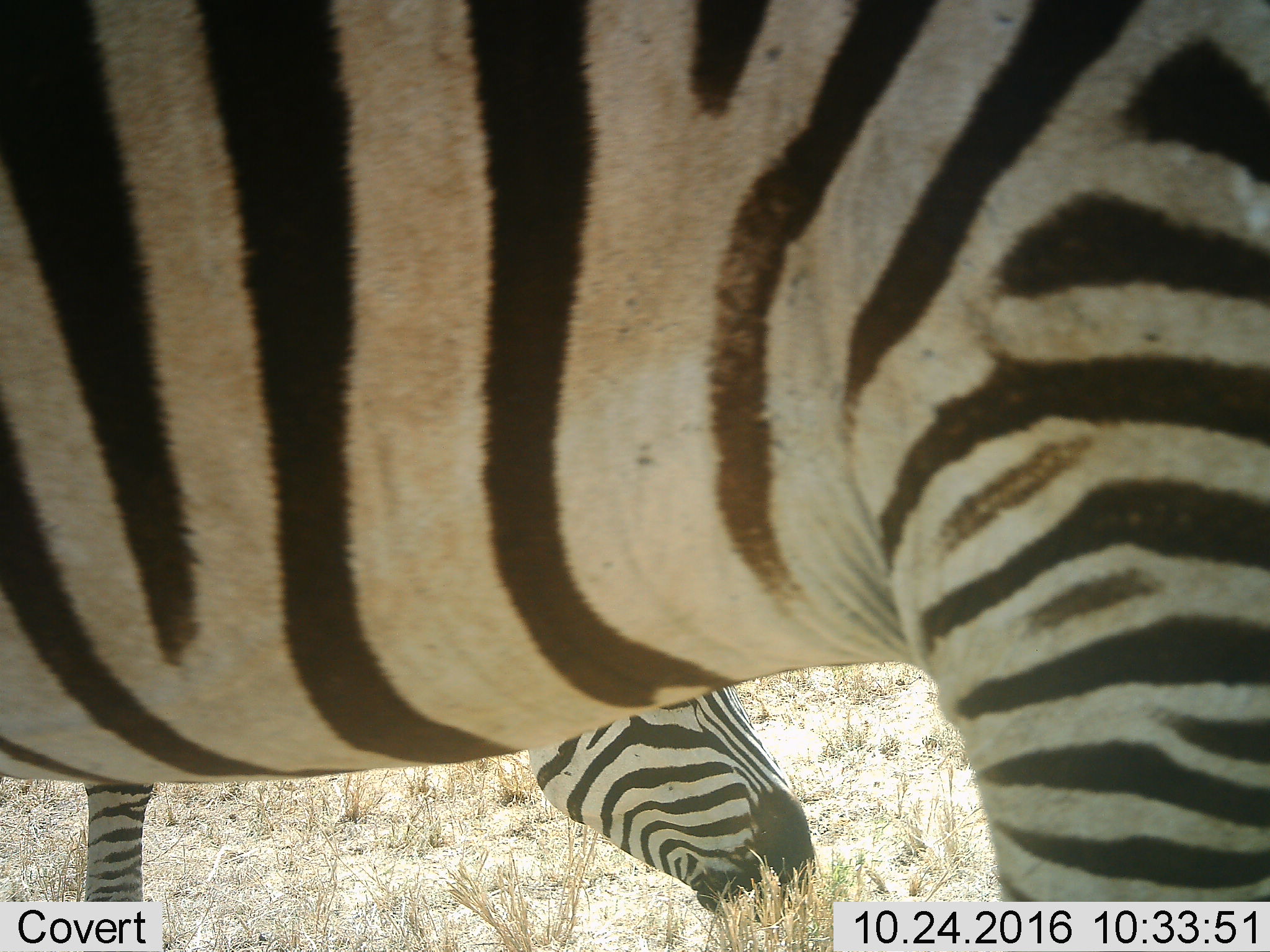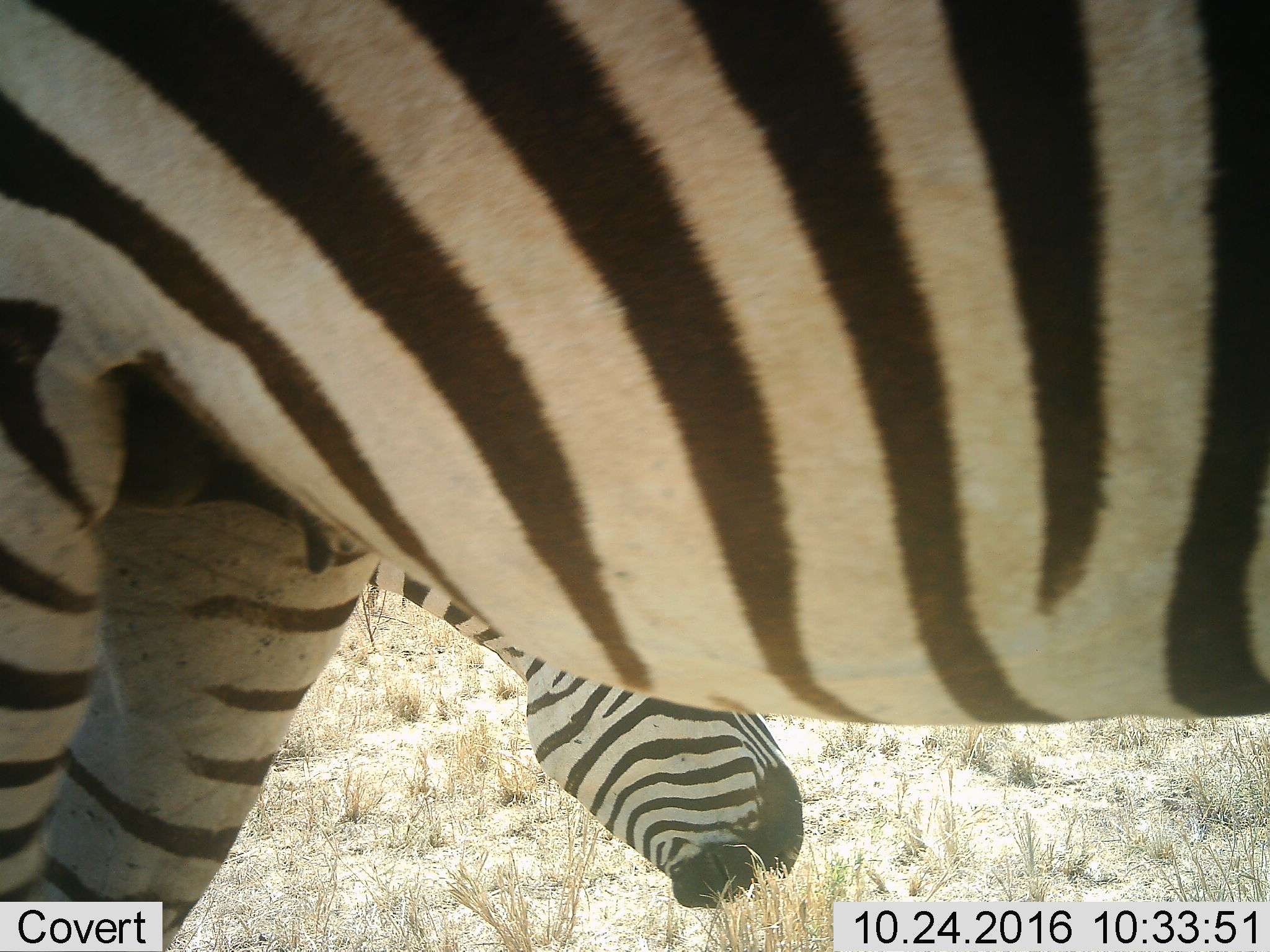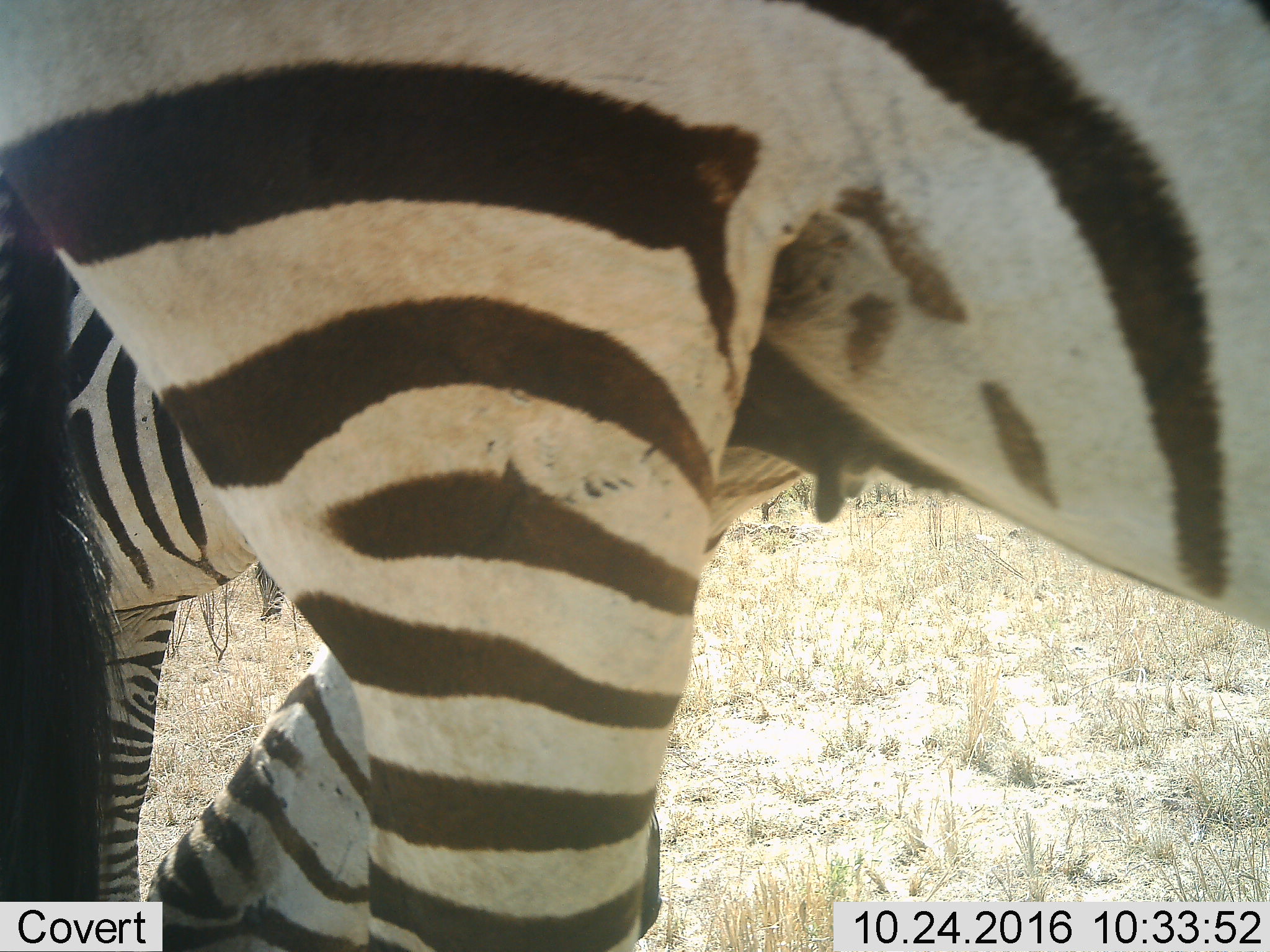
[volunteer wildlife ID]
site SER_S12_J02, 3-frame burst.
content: unidentified animal